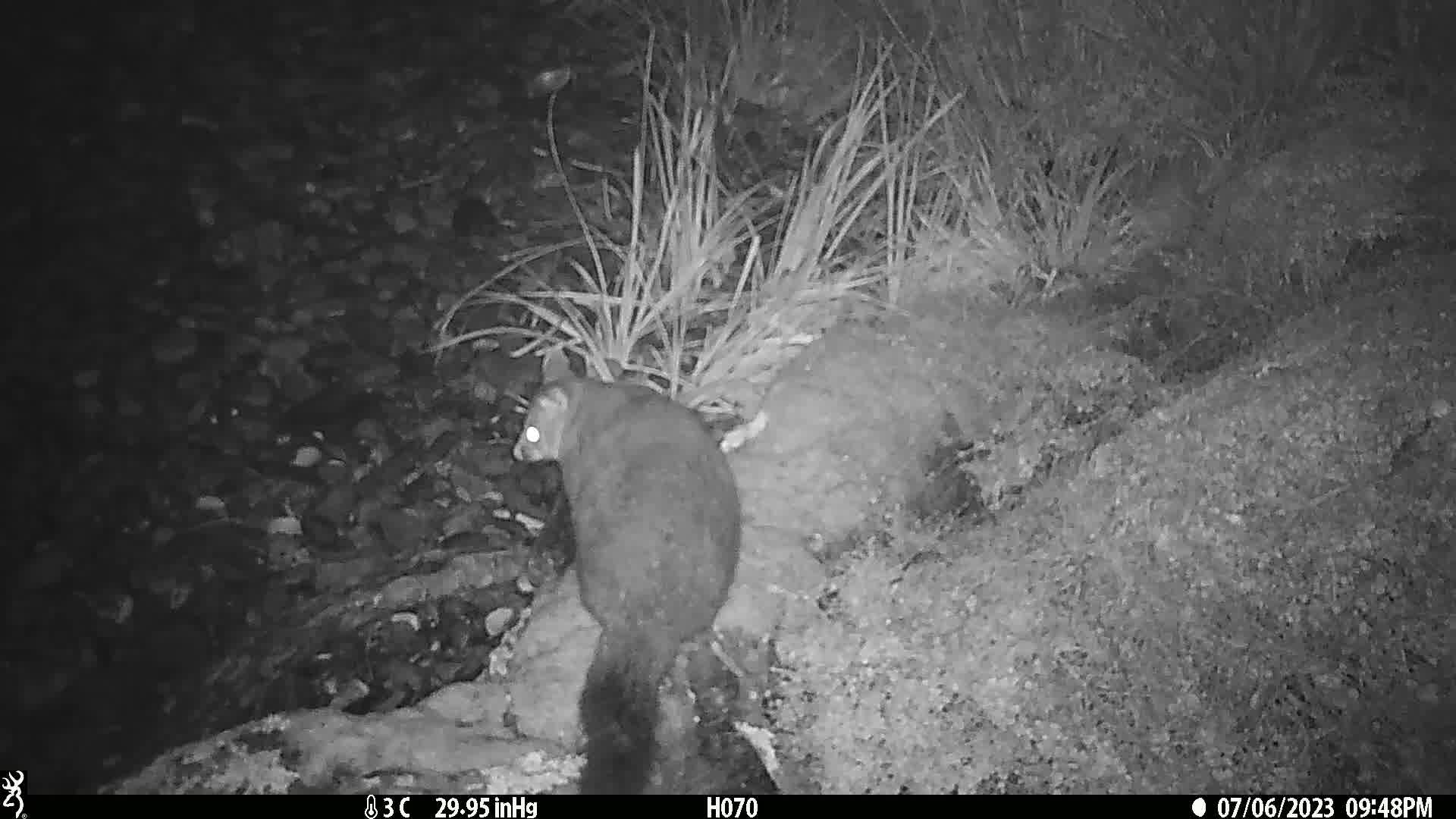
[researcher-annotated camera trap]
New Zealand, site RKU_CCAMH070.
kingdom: Animalia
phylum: Chordata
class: Mammalia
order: Diprotodontia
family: Phalangeridae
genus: Trichosurus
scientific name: Trichosurus vulpecula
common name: common brushtail possum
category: possum